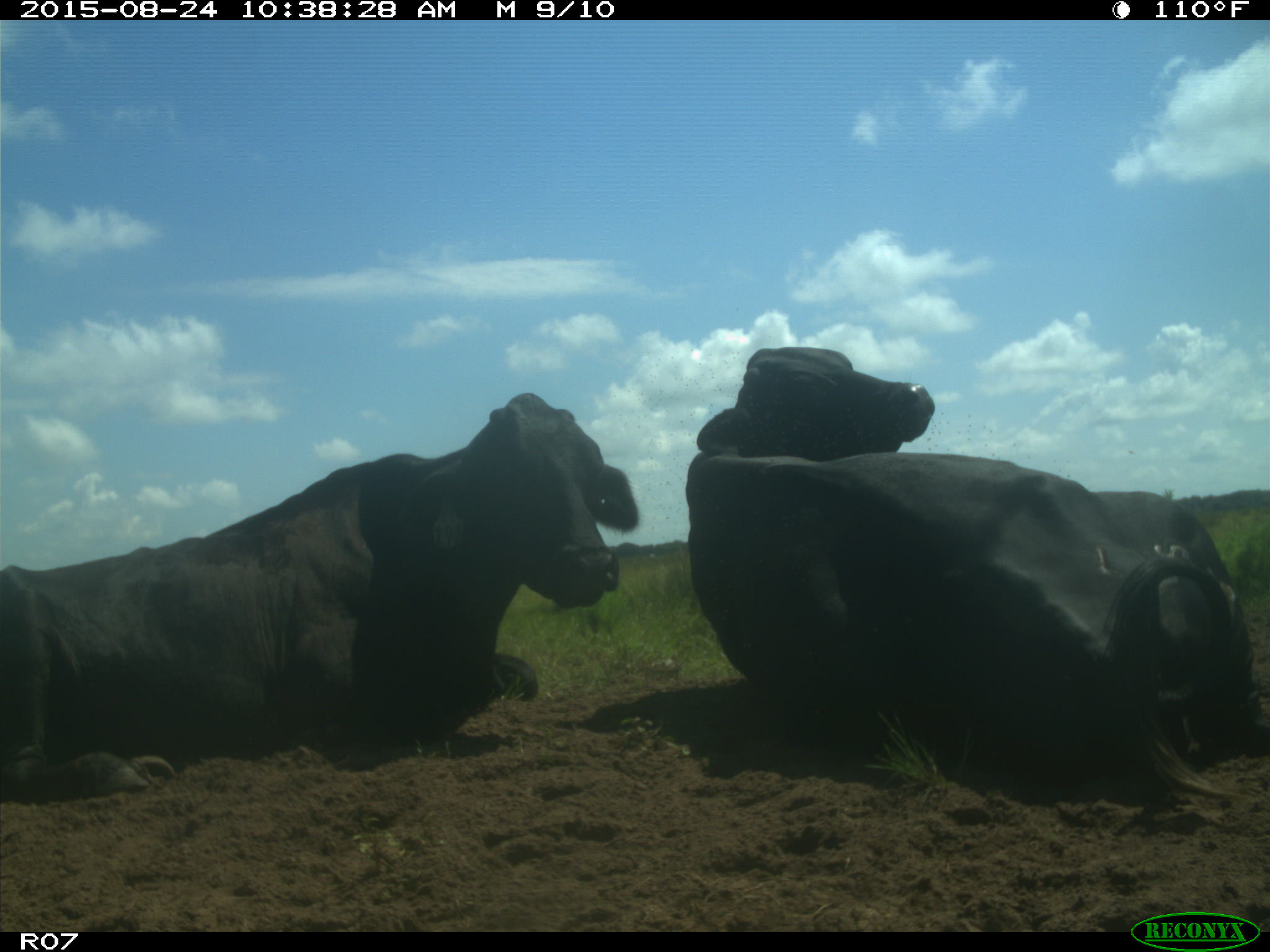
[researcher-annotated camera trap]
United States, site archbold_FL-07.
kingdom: Animalia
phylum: Chordata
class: Mammalia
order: Artiodactyla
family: Bovidae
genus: Bos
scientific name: Bos taurus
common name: domestic cow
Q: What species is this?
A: Bos taurus (domestic cow).